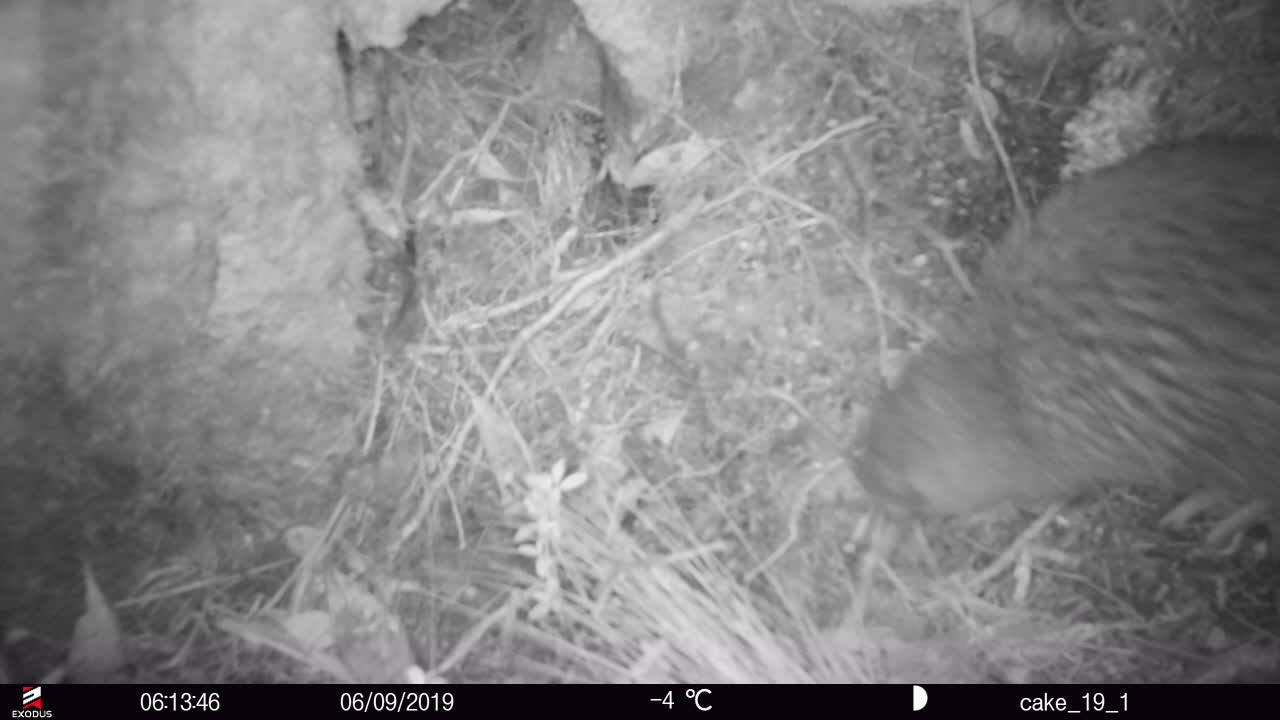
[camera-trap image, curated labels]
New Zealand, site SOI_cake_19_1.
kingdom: Animalia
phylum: Chordata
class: Aves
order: Apterygiformes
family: Apterygidae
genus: Apteryx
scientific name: Apteryx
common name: kiwi